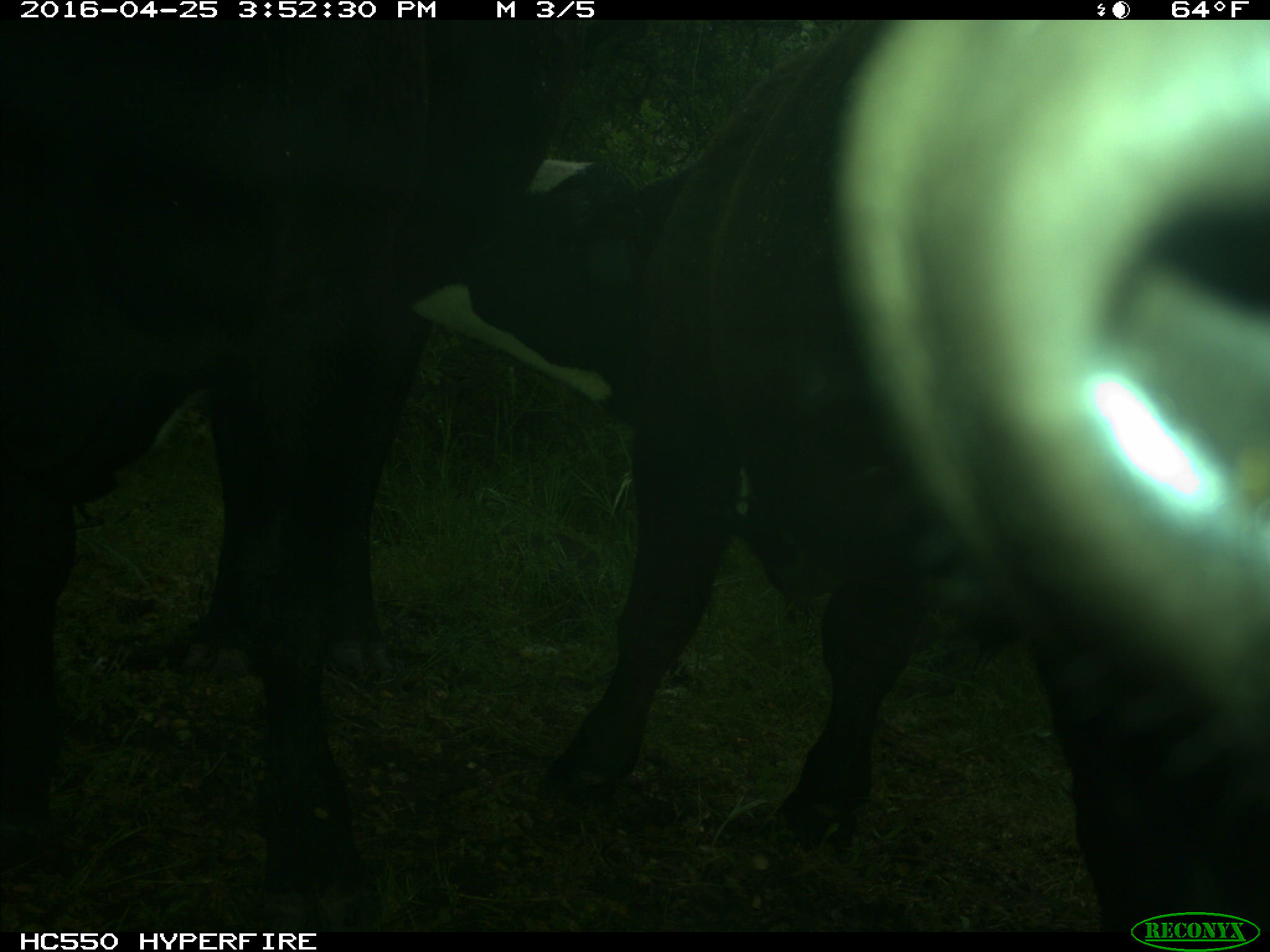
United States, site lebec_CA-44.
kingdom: Animalia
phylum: Chordata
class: Mammalia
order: Artiodactyla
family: Bovidae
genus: Bos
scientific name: Bos taurus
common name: domestic cow